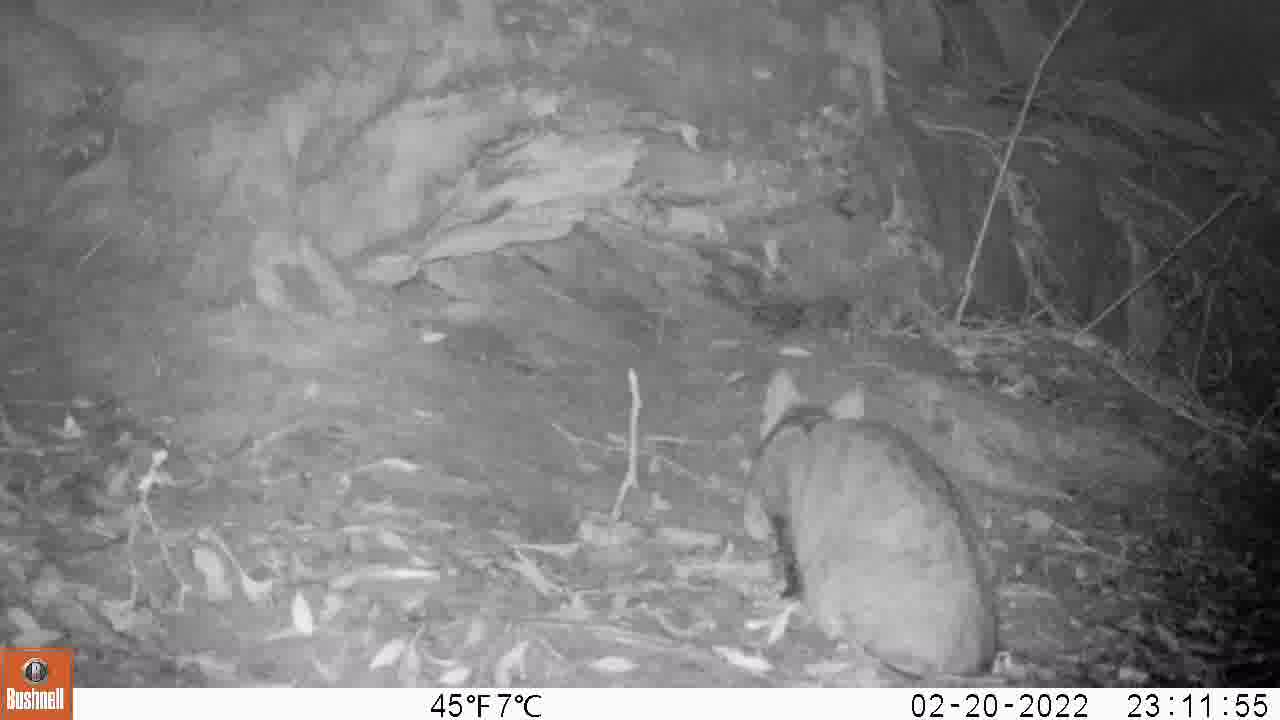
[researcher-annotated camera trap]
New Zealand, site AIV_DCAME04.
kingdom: Animalia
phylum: Chordata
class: Mammalia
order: Carnivora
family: Felidae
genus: Felis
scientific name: Felis catus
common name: domestic cat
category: cat